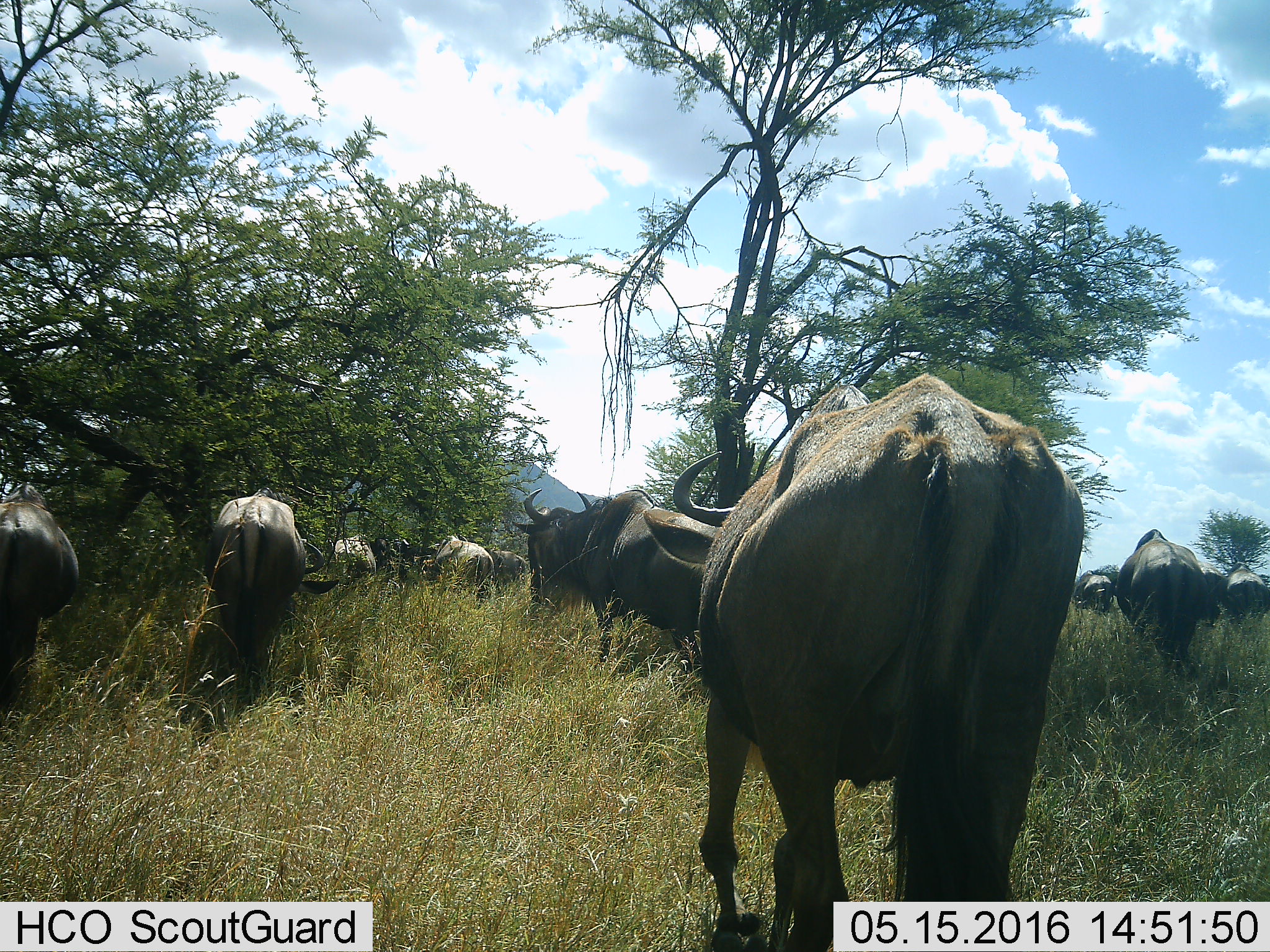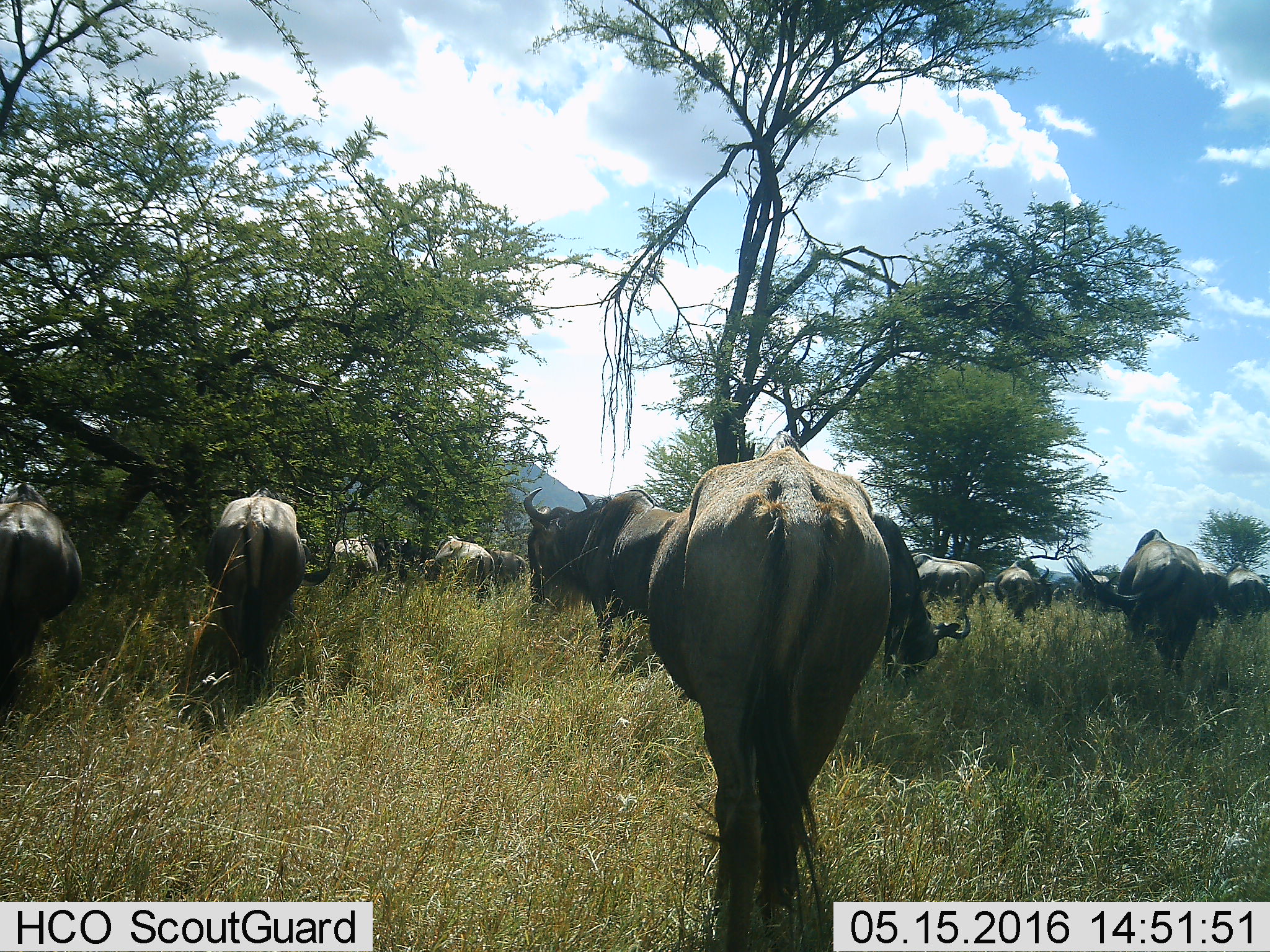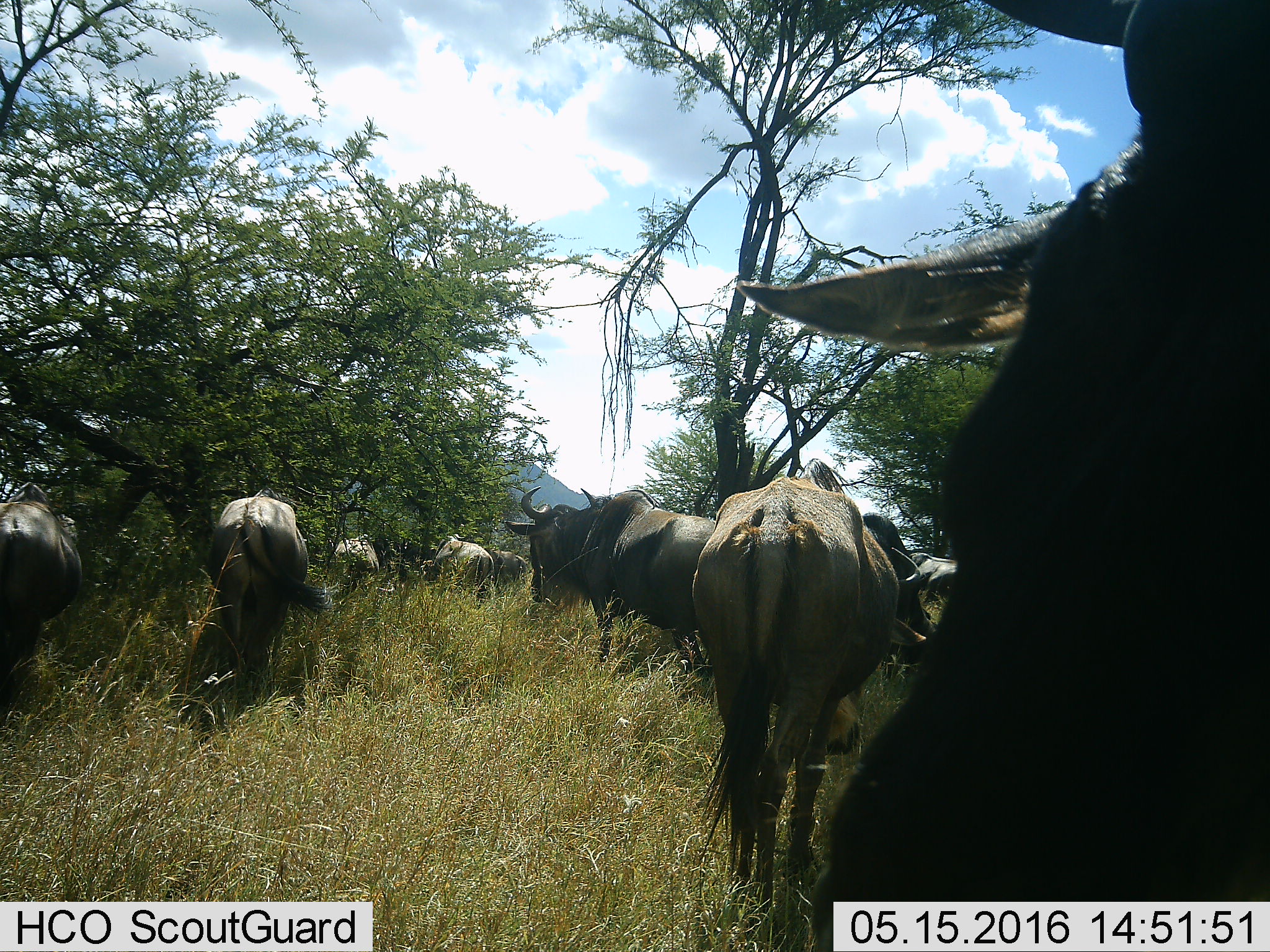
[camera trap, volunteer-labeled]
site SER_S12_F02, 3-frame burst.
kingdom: Animalia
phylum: Chordata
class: Mammalia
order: Artiodactyla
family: Bovidae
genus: Connochaetes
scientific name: Connochaetes taurinus taurinus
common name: blue wildebeest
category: wildebeestblue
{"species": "wildebeestblue (blue wildebeest) (Connochaetes taurinus taurinus)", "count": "11-50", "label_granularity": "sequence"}